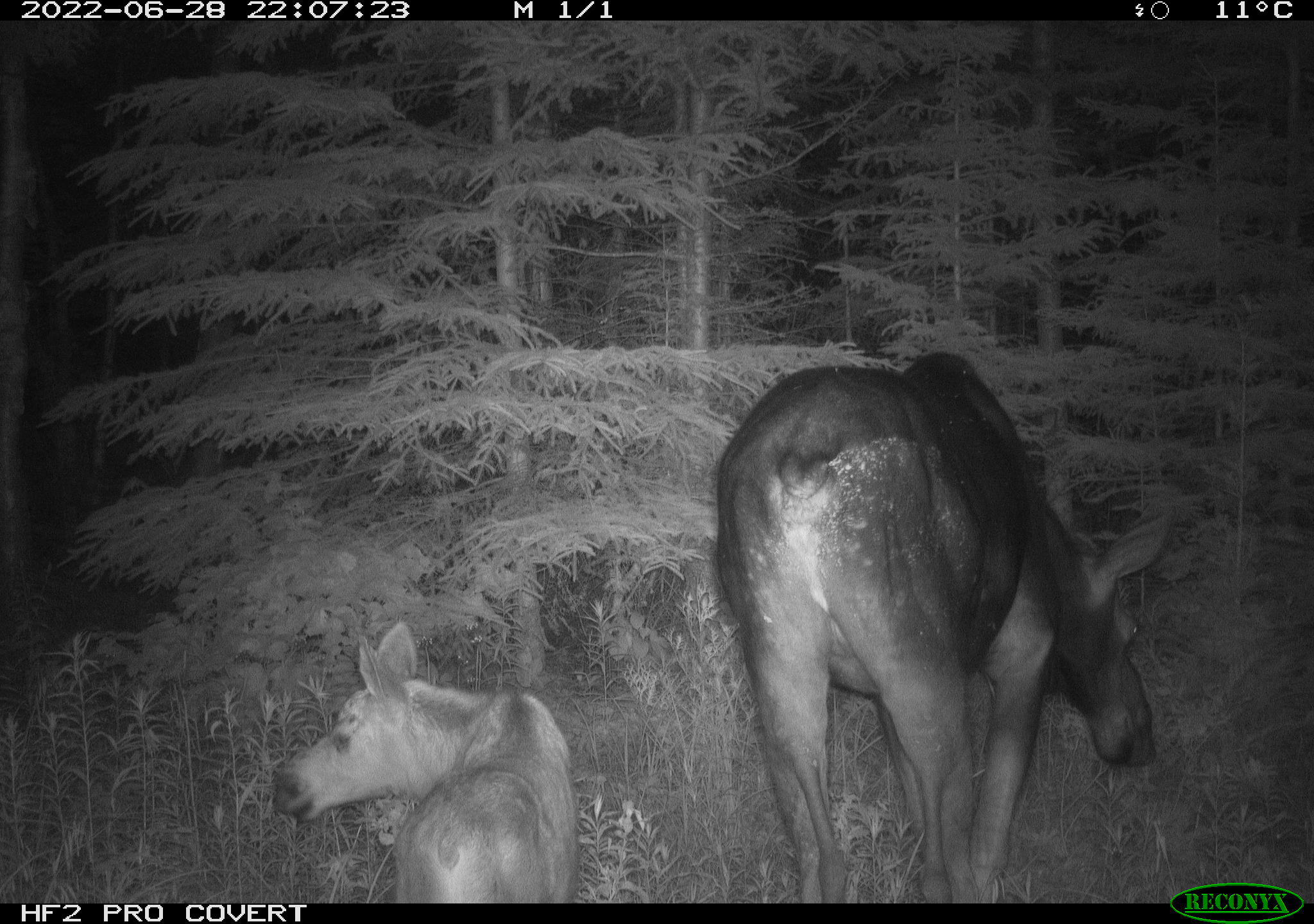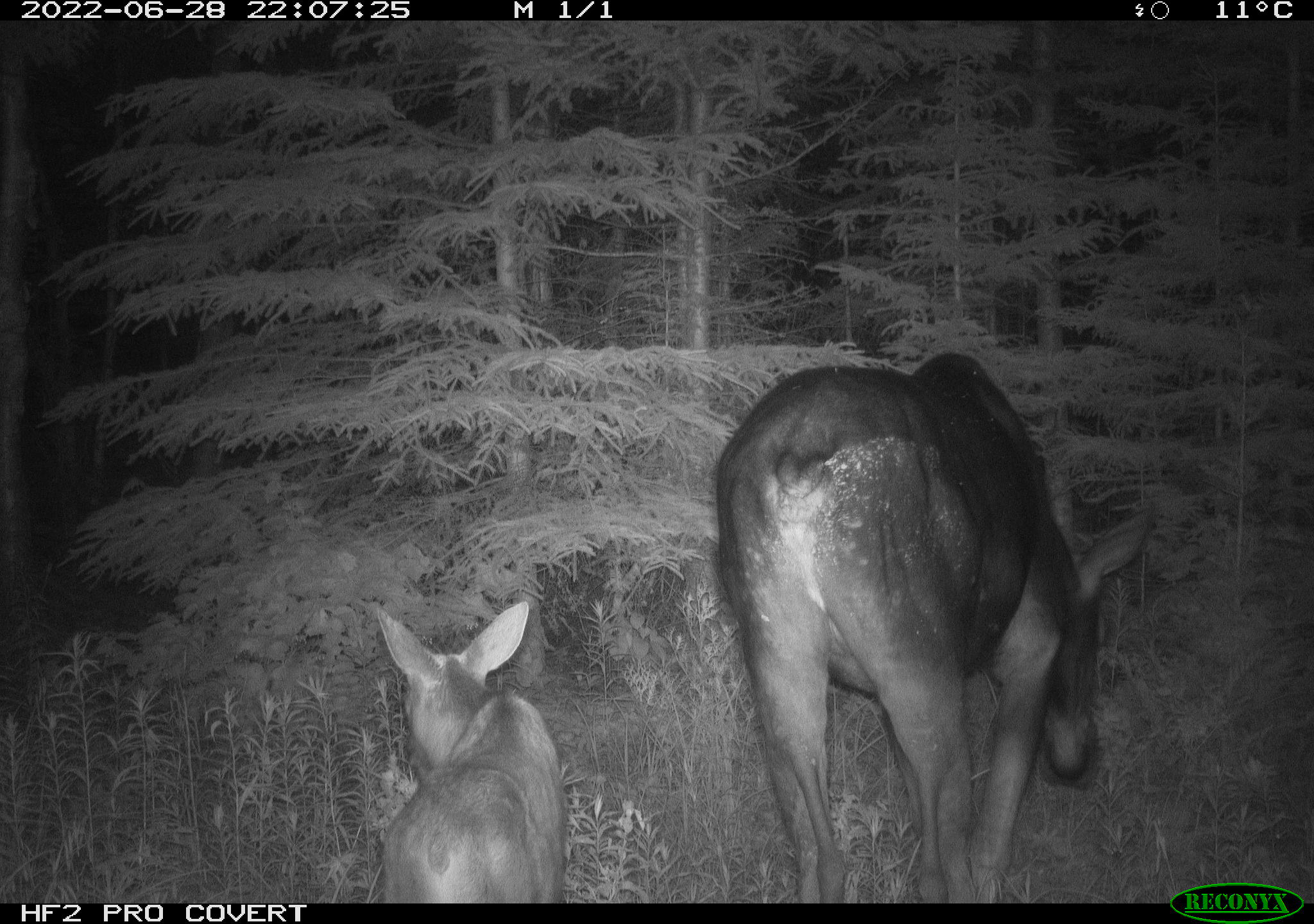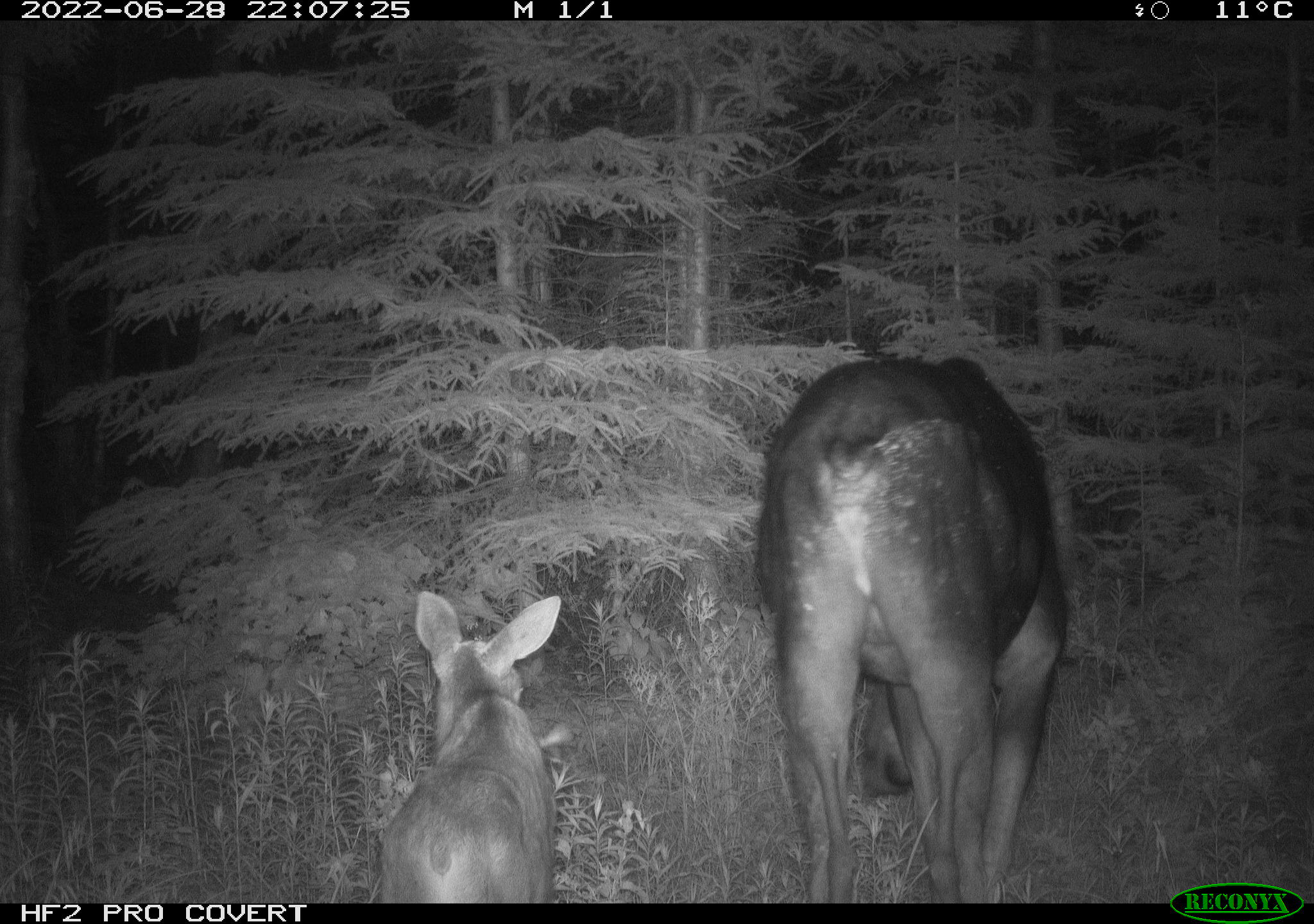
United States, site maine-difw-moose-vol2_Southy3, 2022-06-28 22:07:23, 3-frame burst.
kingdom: Animalia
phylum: Chordata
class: Mammalia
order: Artiodactyla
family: Cervidae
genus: Alces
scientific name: Alces alces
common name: moose